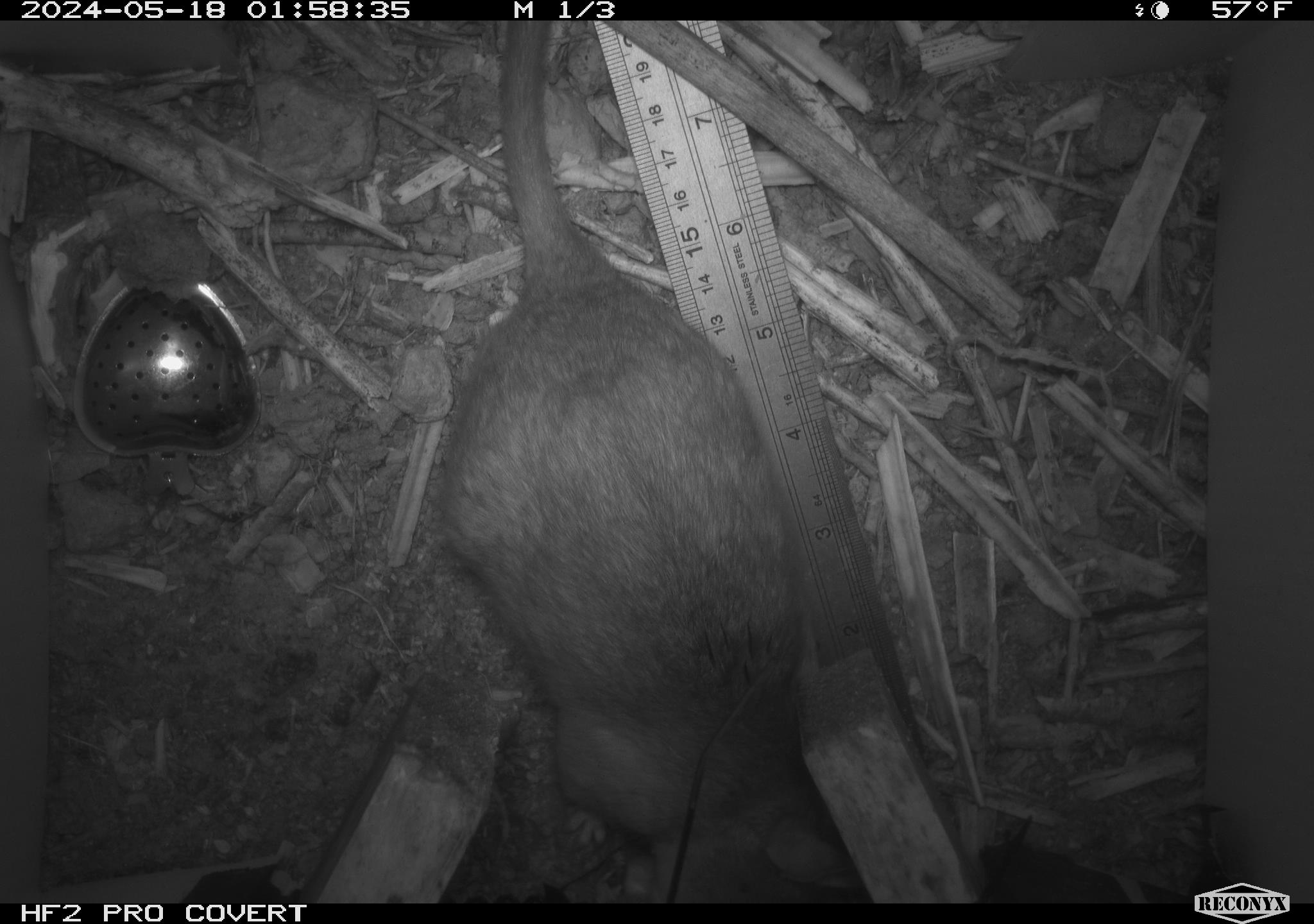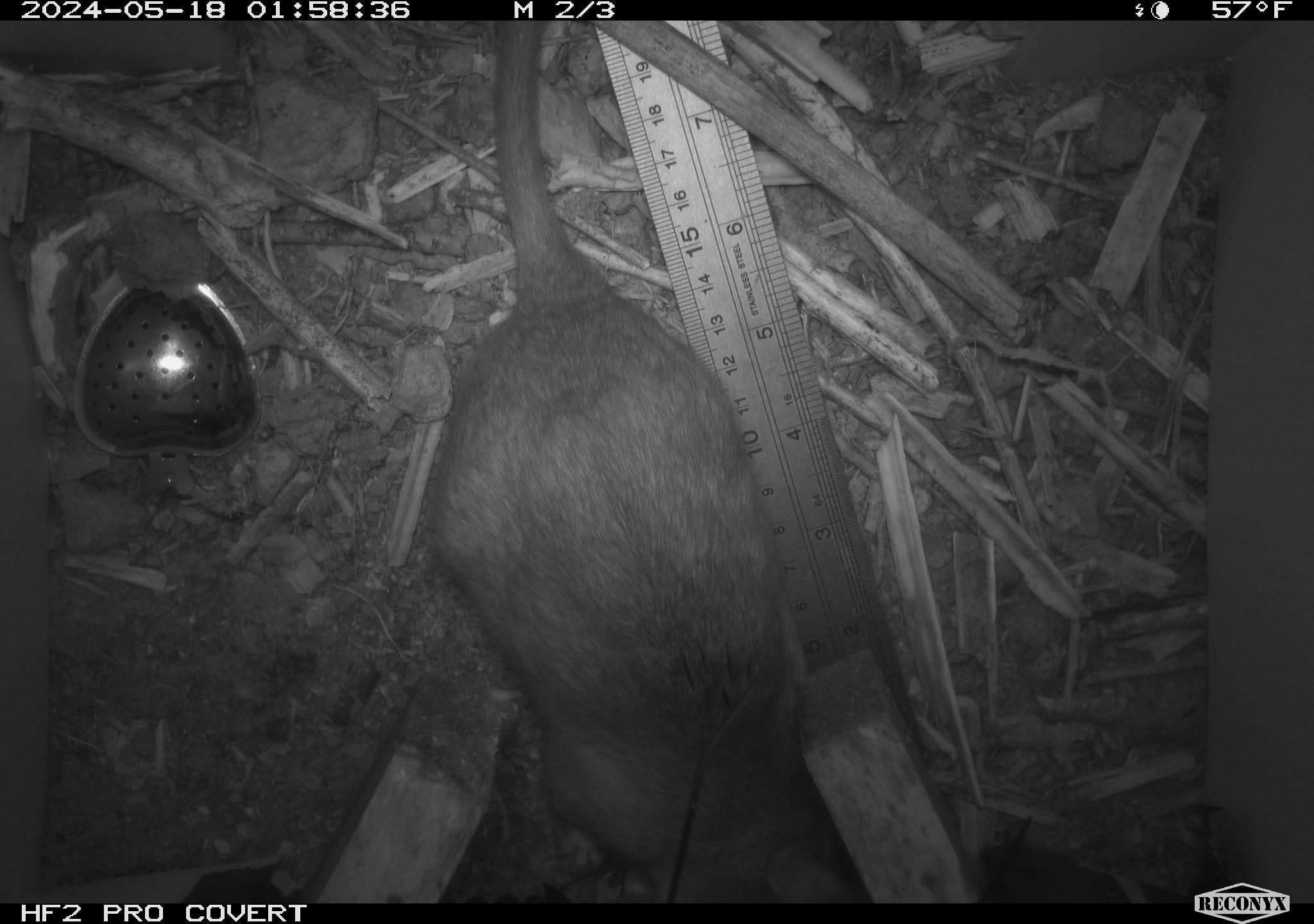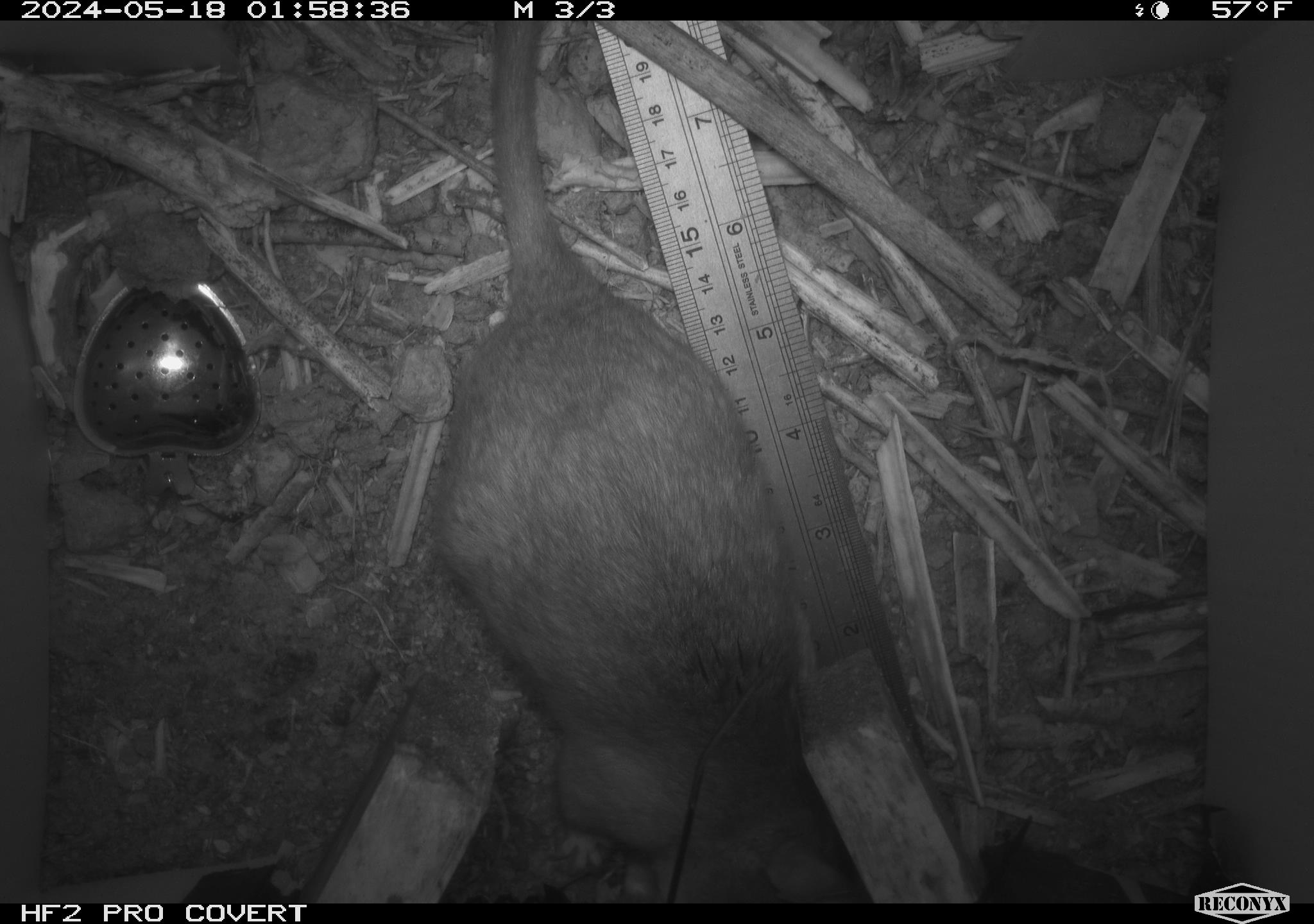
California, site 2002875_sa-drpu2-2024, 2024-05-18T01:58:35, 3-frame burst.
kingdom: Animalia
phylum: Chordata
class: Mammalia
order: Rodentia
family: Cricetidae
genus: Neotoma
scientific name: Neotoma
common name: pack rat or woodrat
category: neotoma species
Neotoma species (pack rat or woodrat) (Neotoma).